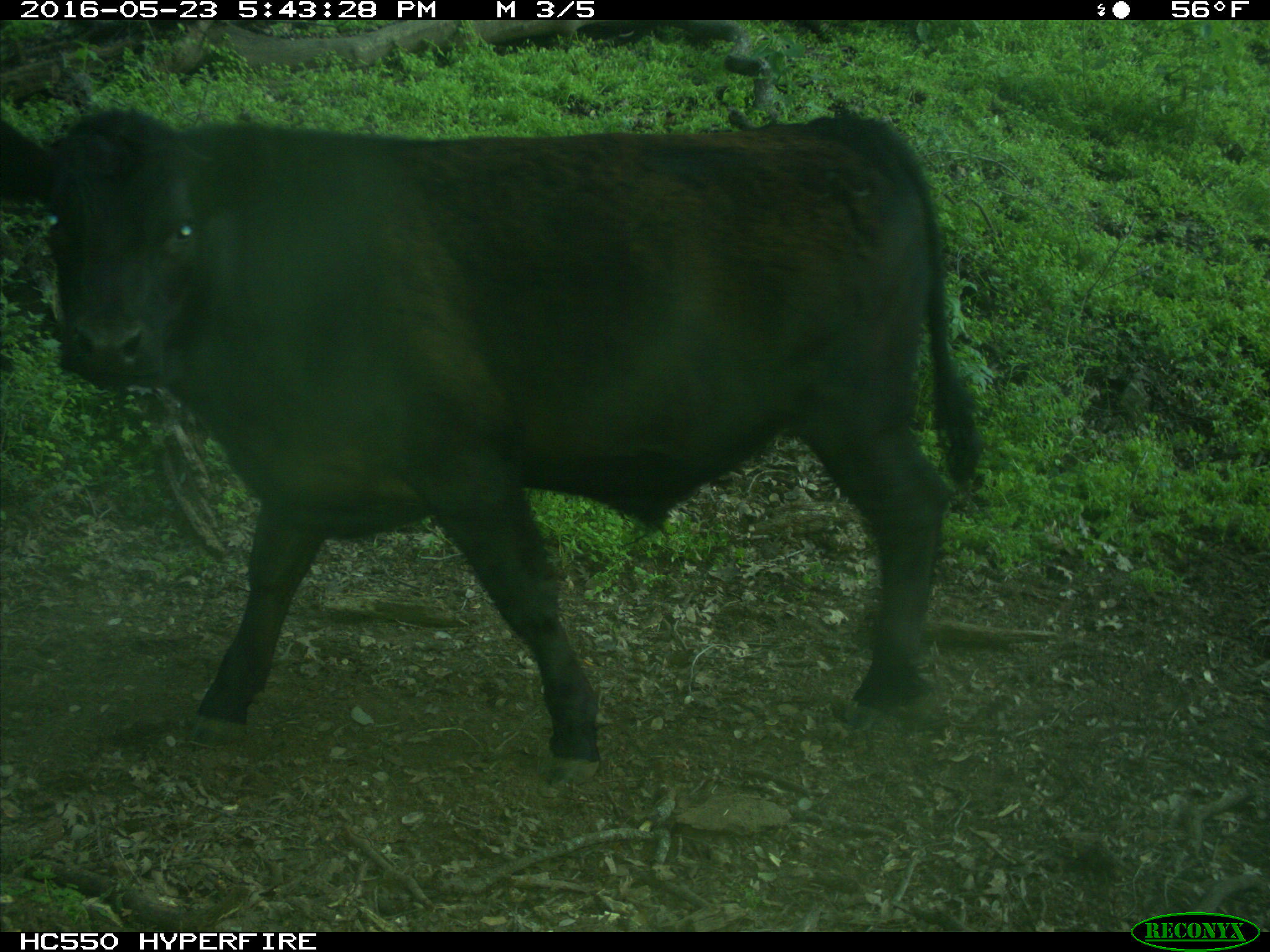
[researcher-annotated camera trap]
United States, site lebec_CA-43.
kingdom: Animalia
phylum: Chordata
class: Mammalia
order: Artiodactyla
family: Bovidae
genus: Bos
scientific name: Bos taurus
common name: domestic cow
Bos taurus (domestic cow).